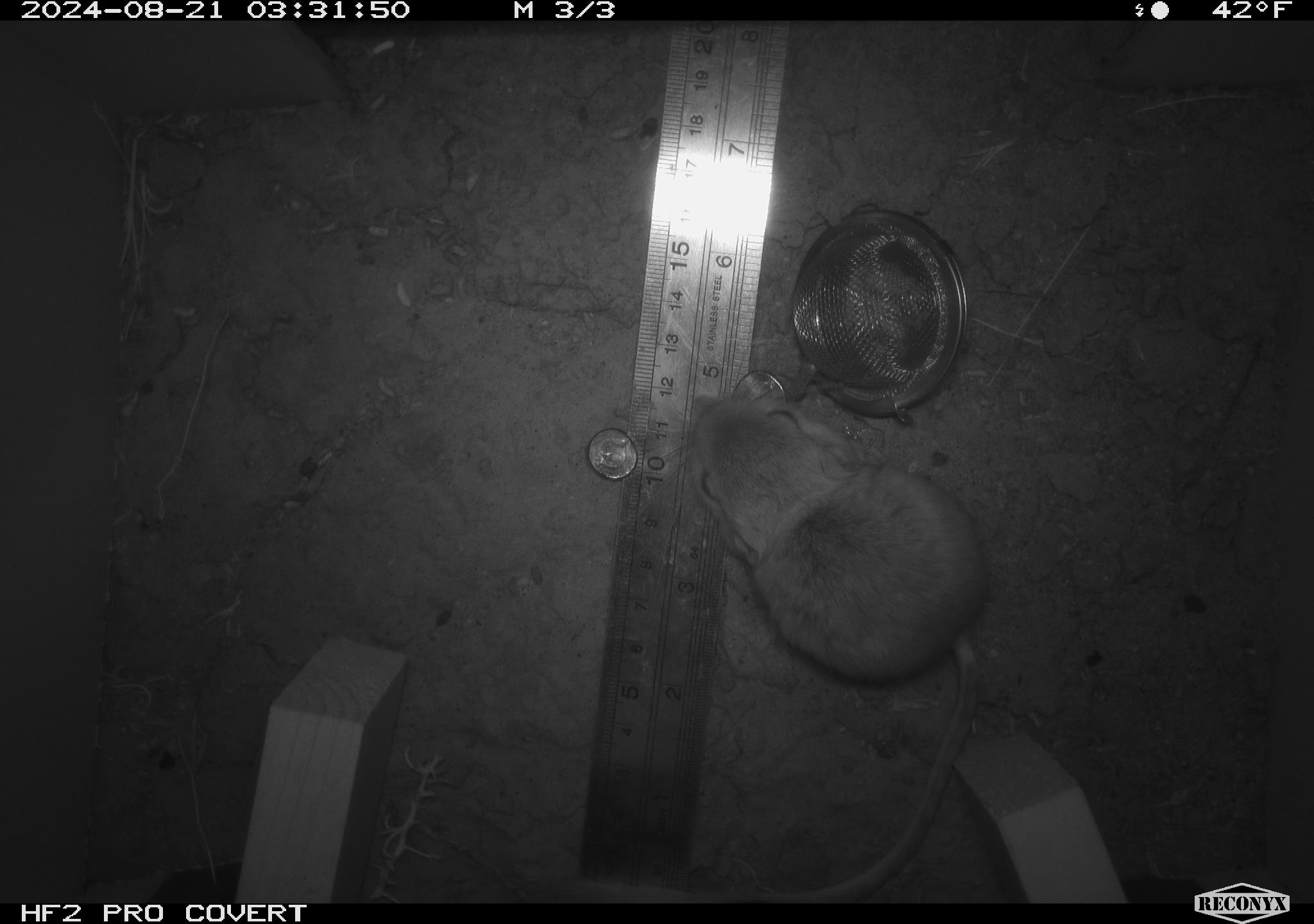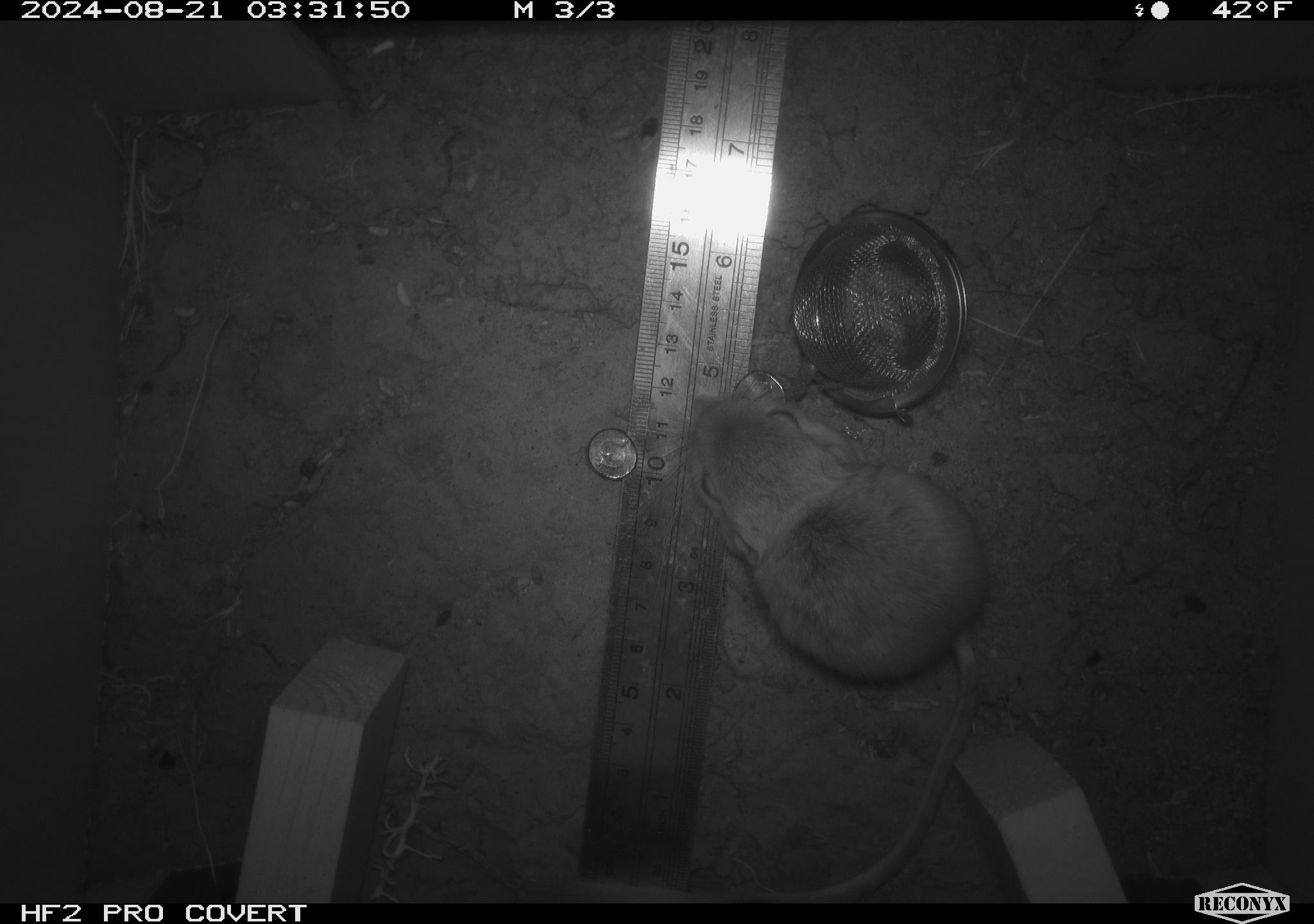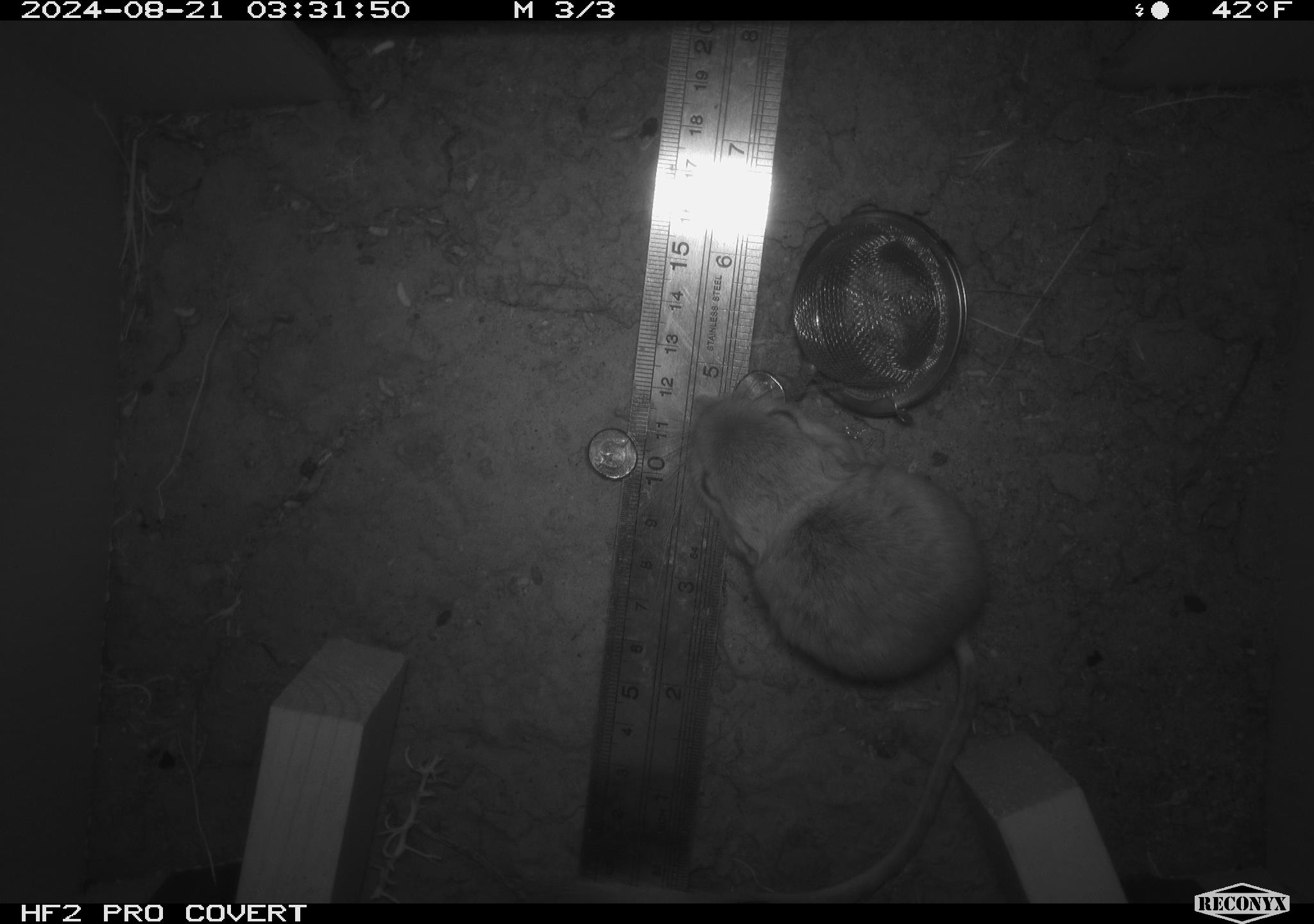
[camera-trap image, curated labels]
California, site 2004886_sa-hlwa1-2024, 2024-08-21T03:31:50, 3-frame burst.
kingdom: Animalia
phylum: Chordata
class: Mammalia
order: Rodentia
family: Heteromyidae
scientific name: Heteromyidae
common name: kangaroo rats and pocket mice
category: heteromyidae family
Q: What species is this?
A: Heteromyidae family (kangaroo rats and pocket mice) (Heteromyidae).